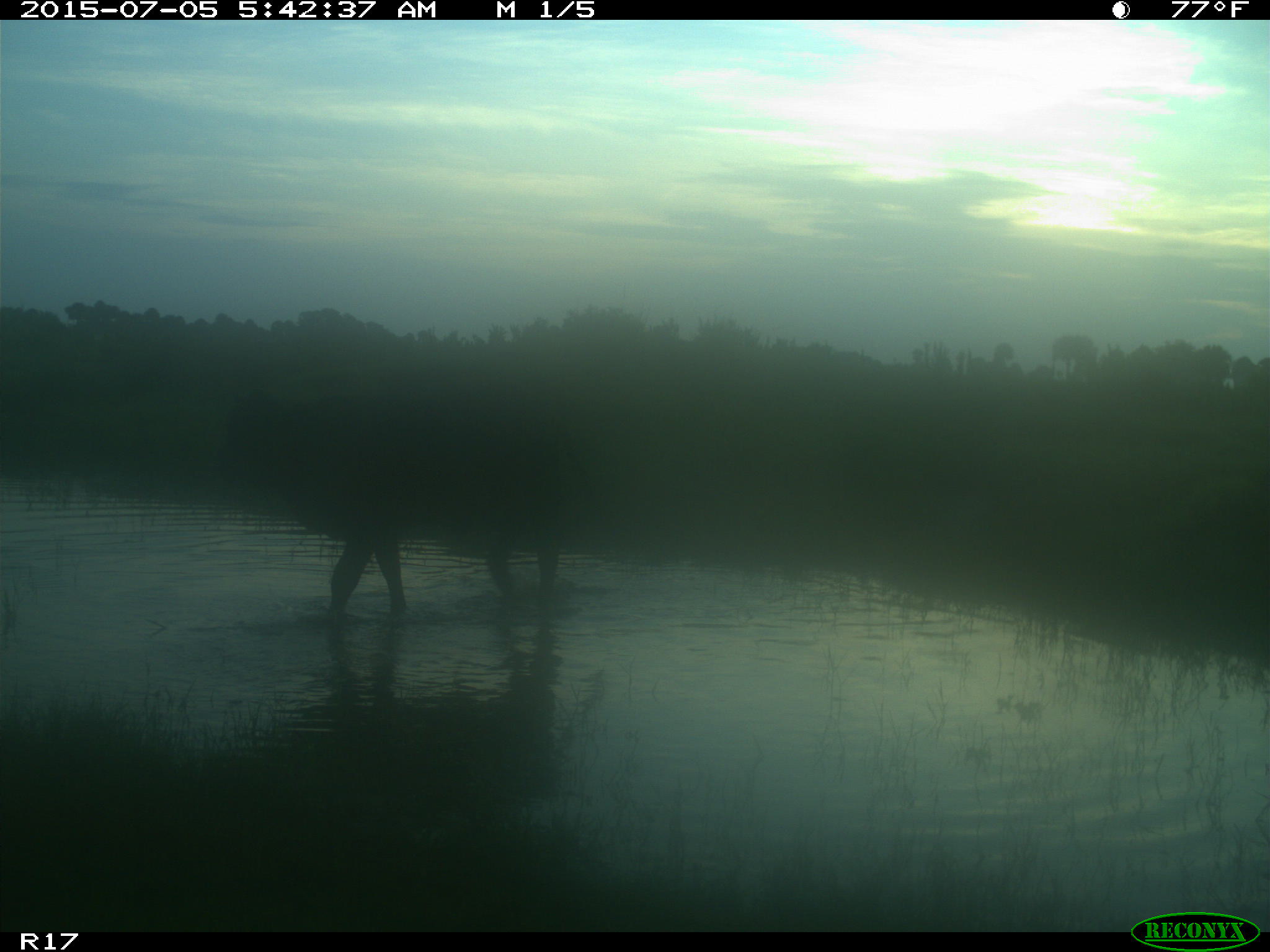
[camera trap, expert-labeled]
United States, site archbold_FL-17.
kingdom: Animalia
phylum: Chordata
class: Mammalia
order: Artiodactyla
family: Bovidae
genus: Bos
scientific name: Bos taurus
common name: domestic cow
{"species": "Bos taurus (domestic cow)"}